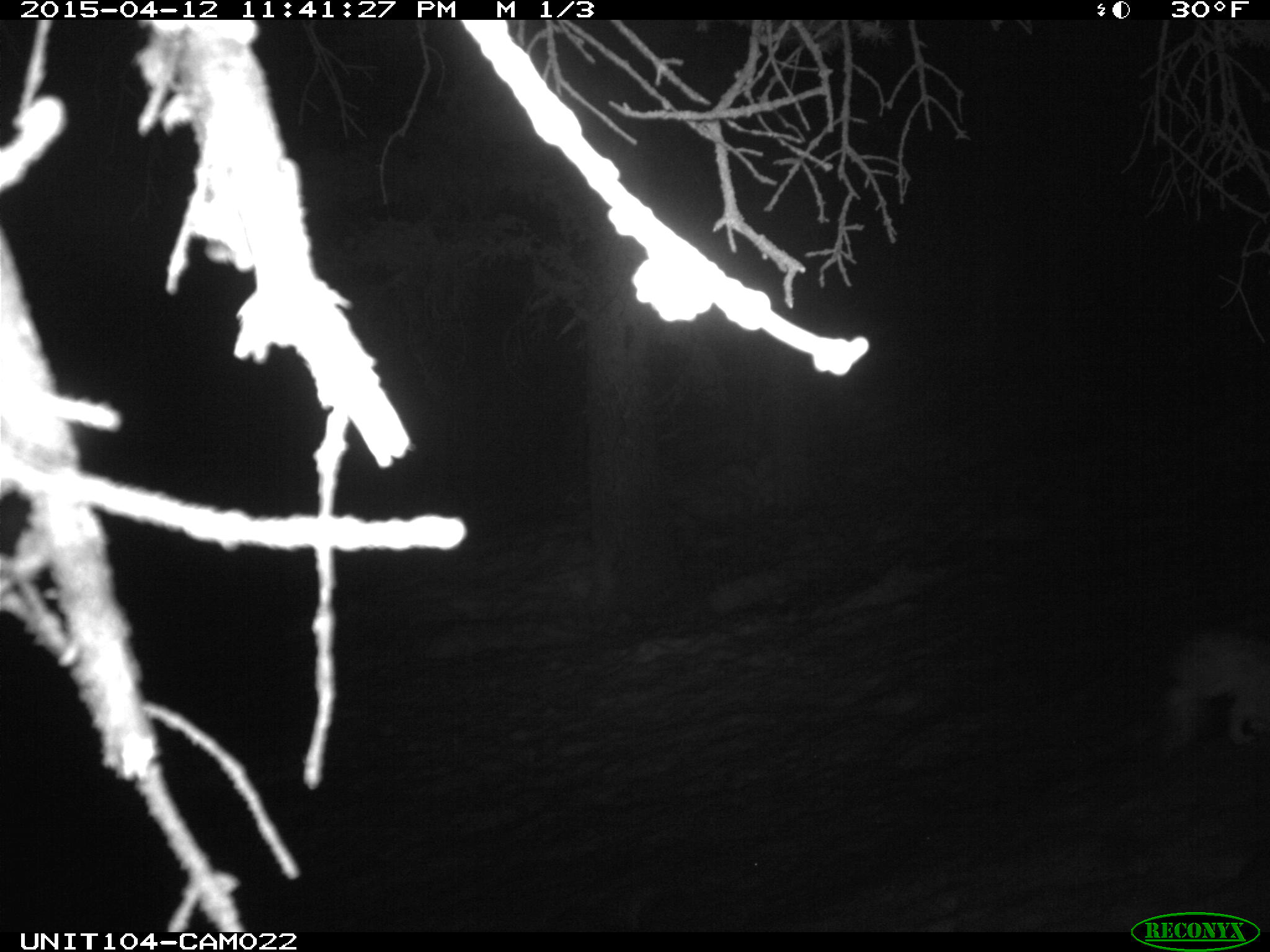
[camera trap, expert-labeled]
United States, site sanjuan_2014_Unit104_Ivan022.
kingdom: Animalia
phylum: Chordata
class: Mammalia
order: Lagomorpha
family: Leporidae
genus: Lepus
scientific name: Lepus americanus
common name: snowshoe hare